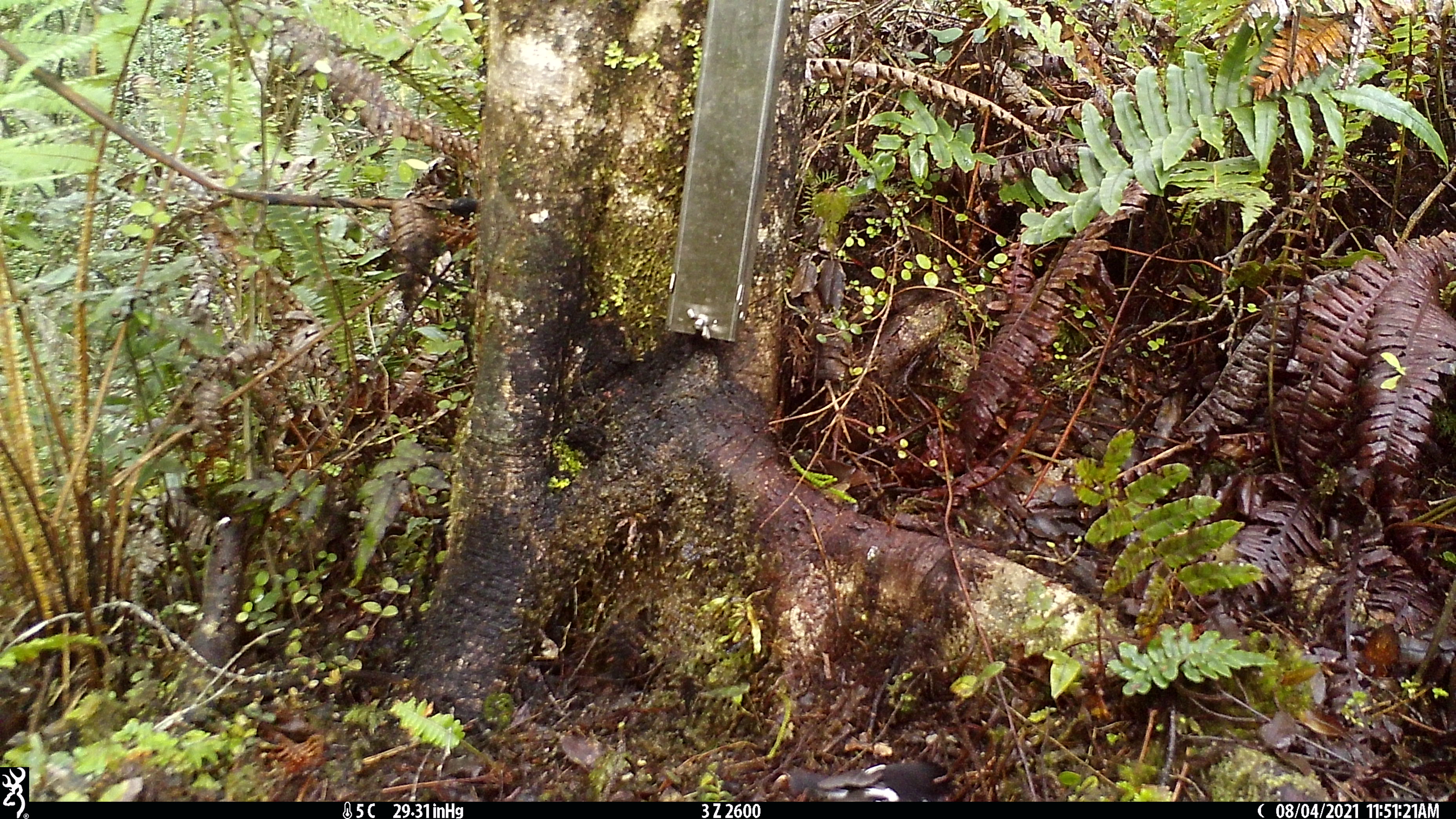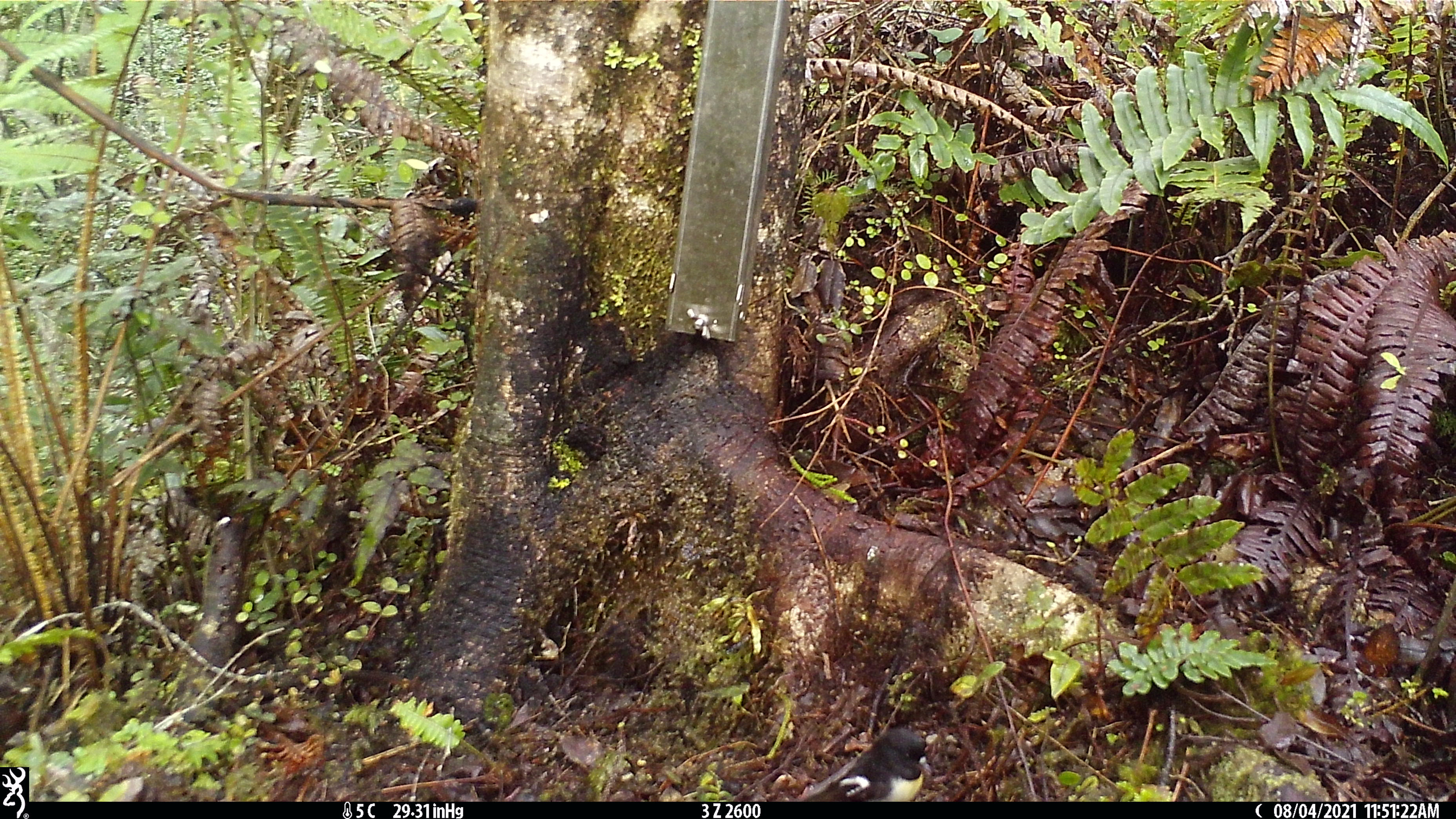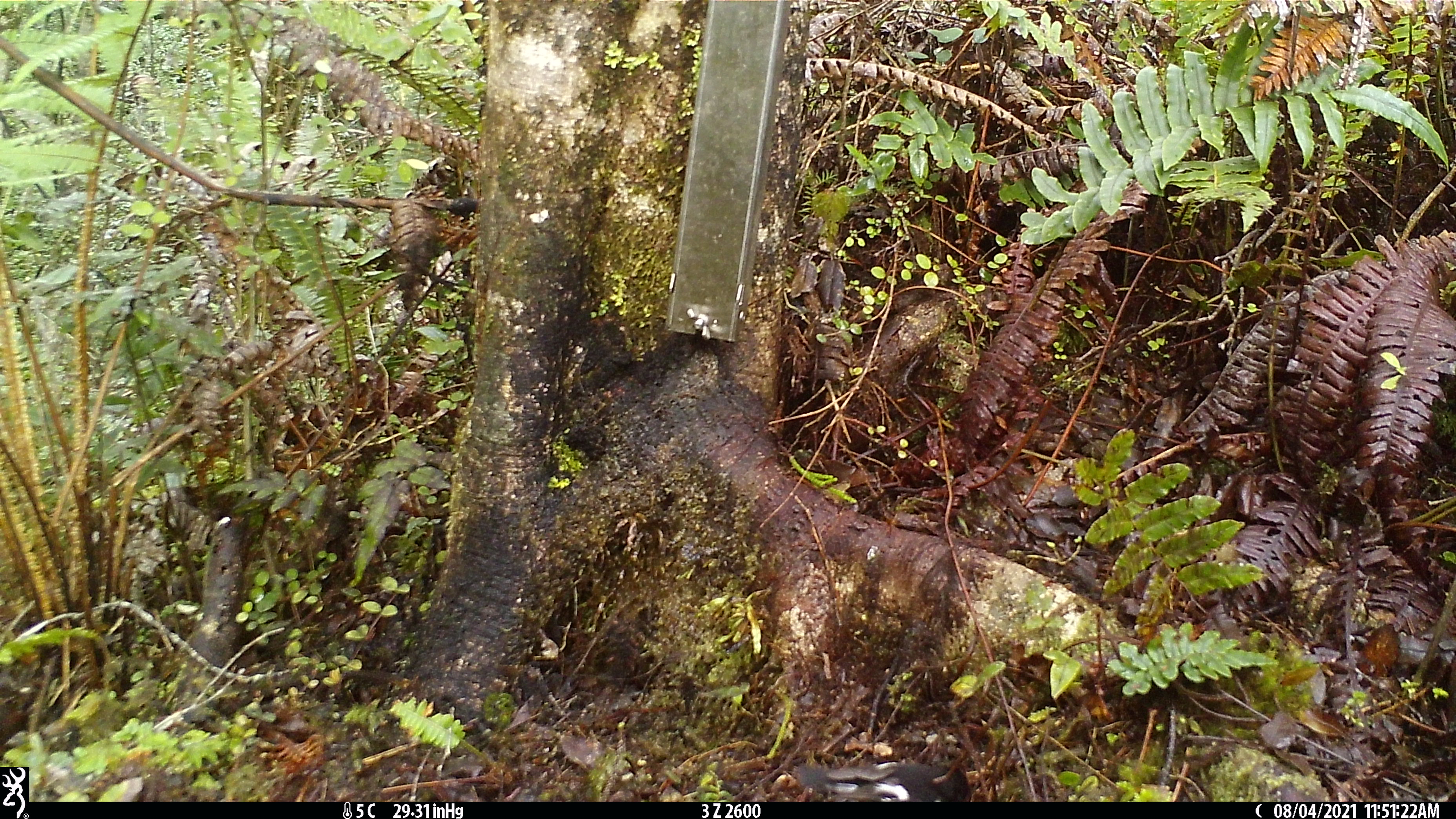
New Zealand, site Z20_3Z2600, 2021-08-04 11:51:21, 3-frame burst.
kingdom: Animalia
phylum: Chordata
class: Aves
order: Passeriformes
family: Petroicidae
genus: Petroica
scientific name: Petroica macrocephala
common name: tomtit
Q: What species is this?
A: Tomtit (Petroica macrocephala).